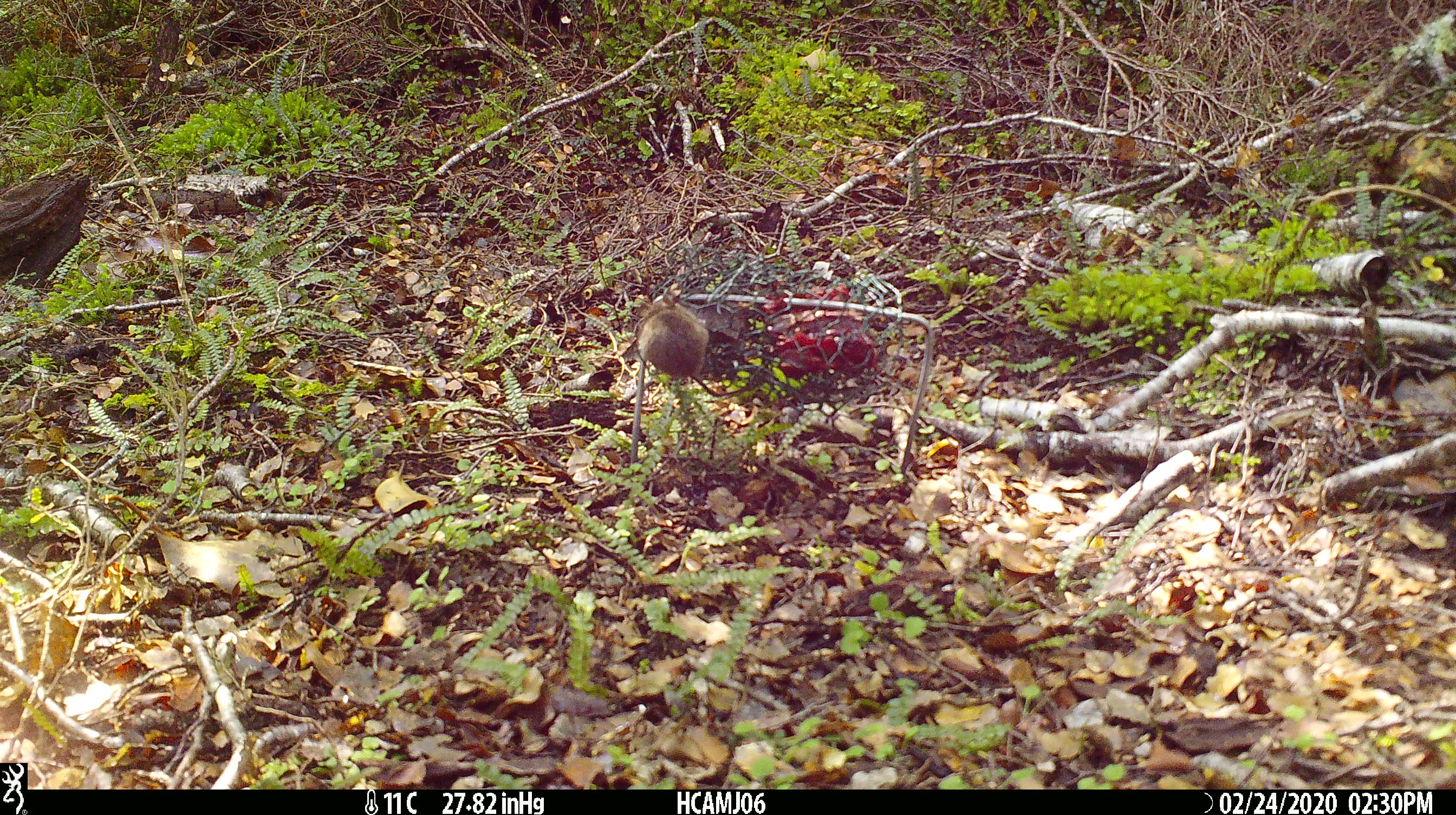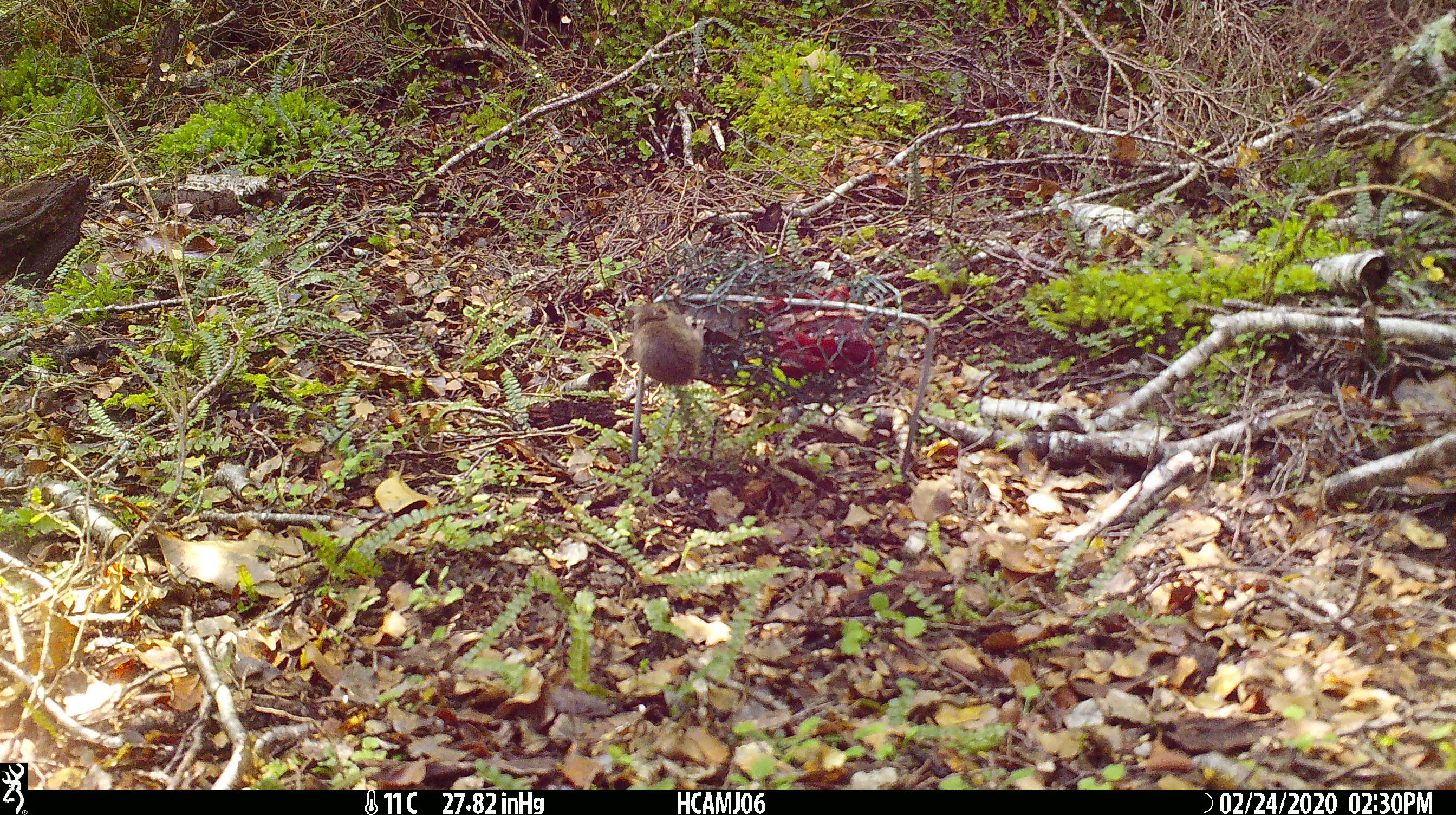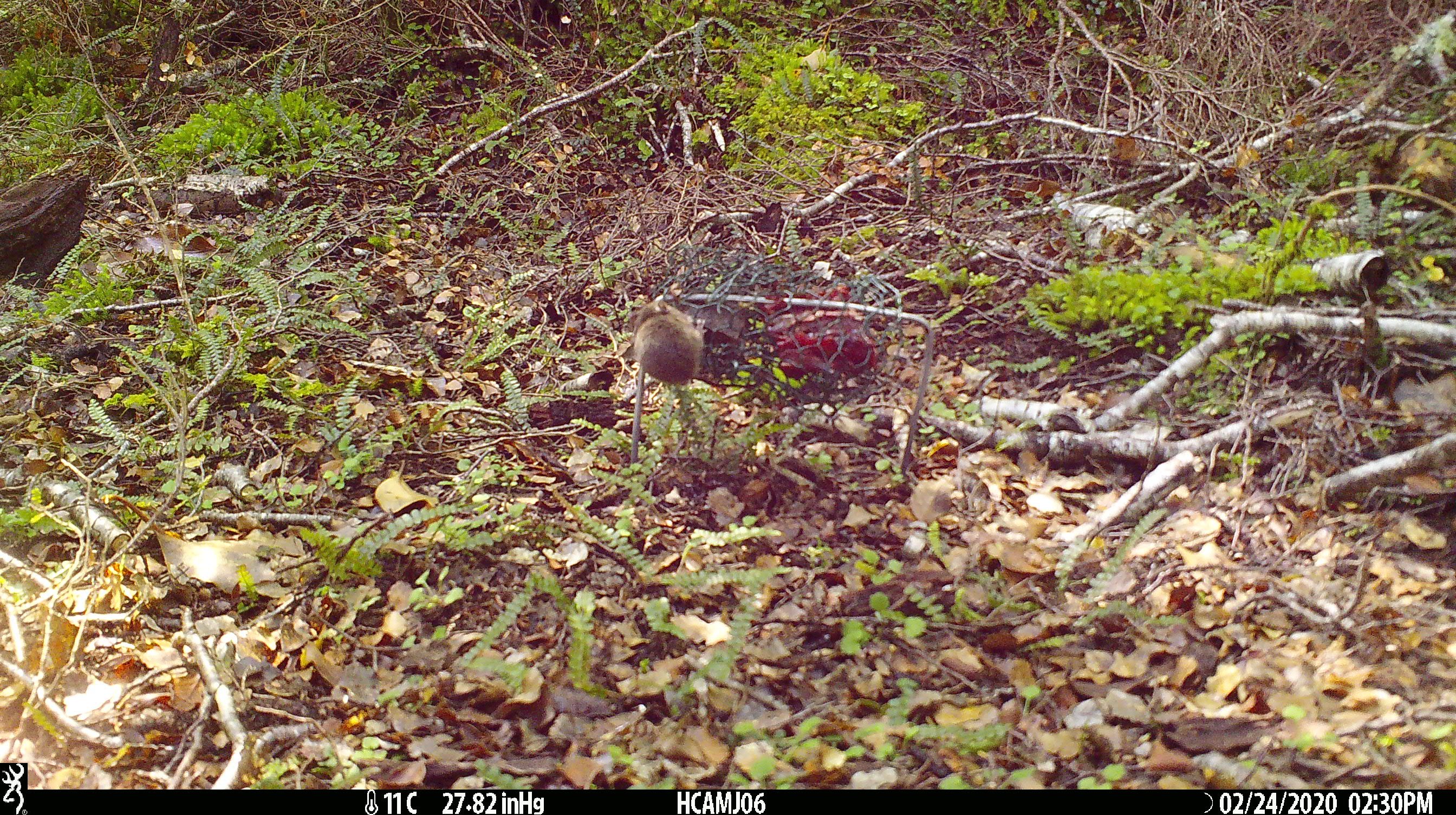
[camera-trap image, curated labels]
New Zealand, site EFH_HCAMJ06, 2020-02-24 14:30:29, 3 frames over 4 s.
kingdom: Animalia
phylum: Chordata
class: Mammalia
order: Rodentia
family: Muridae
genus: Mus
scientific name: Mus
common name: mouse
Mouse (Mus).